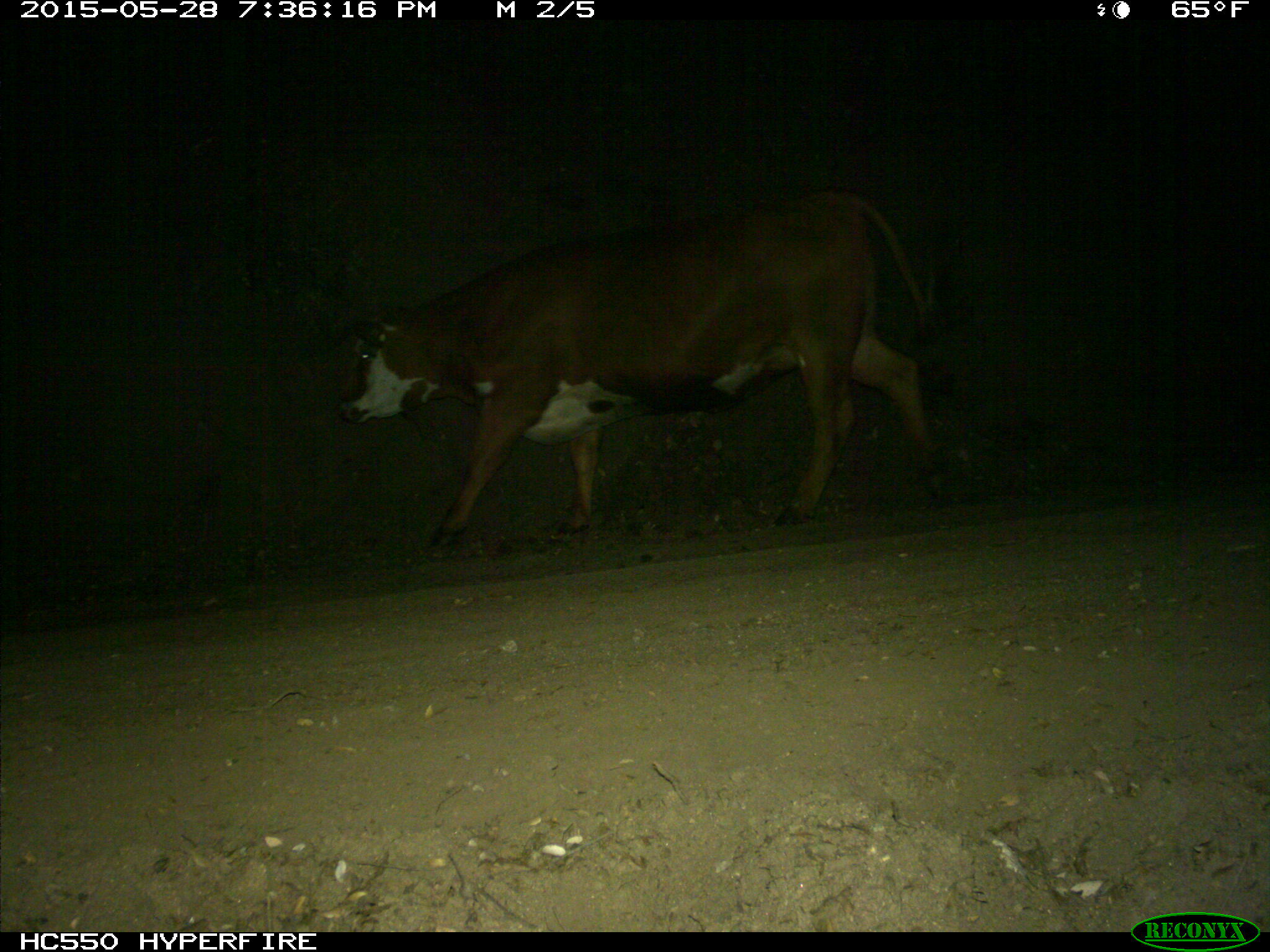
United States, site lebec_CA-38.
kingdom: Animalia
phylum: Chordata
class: Mammalia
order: Artiodactyla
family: Bovidae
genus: Bos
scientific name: Bos taurus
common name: domestic cow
Bos taurus (domestic cow).